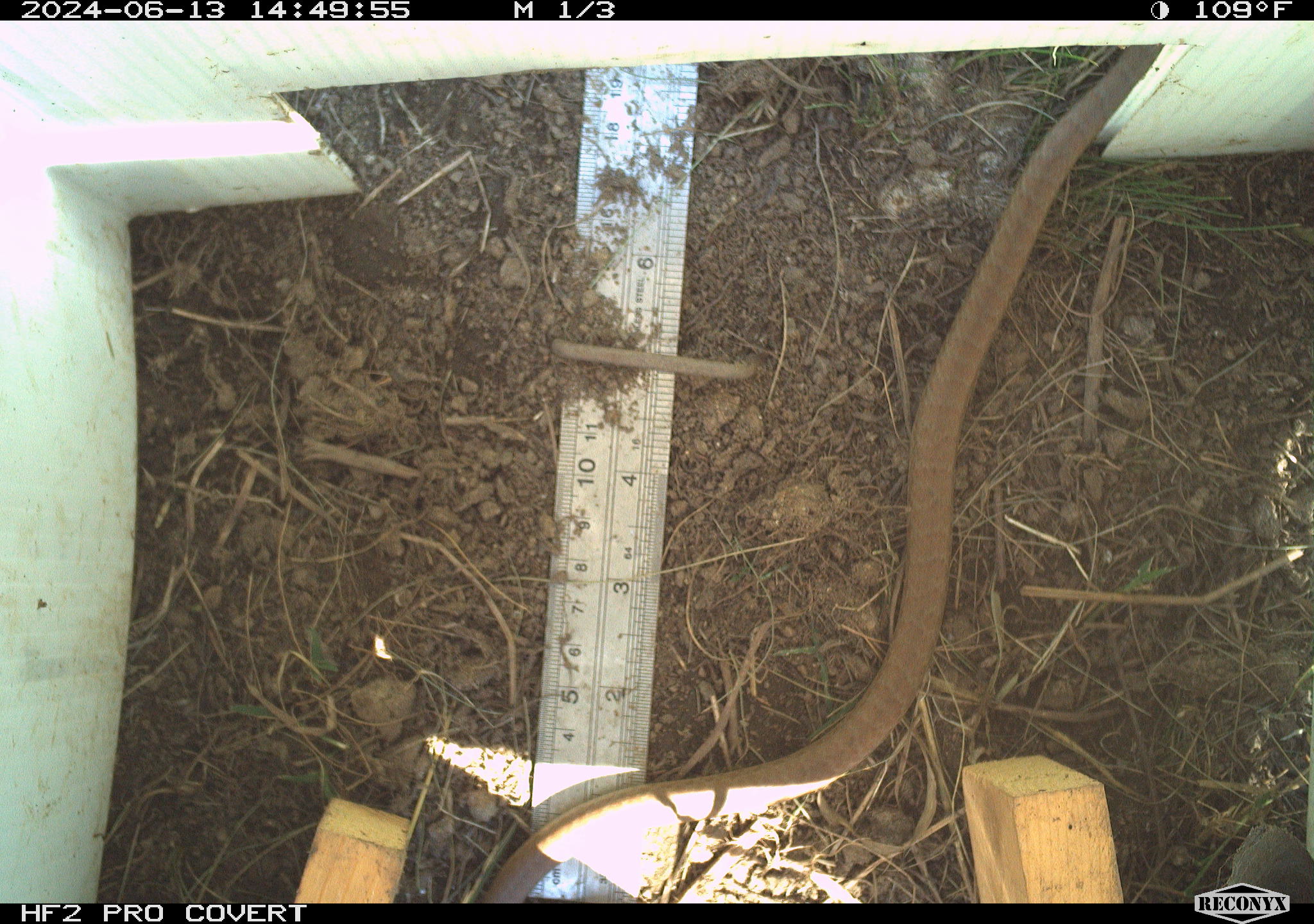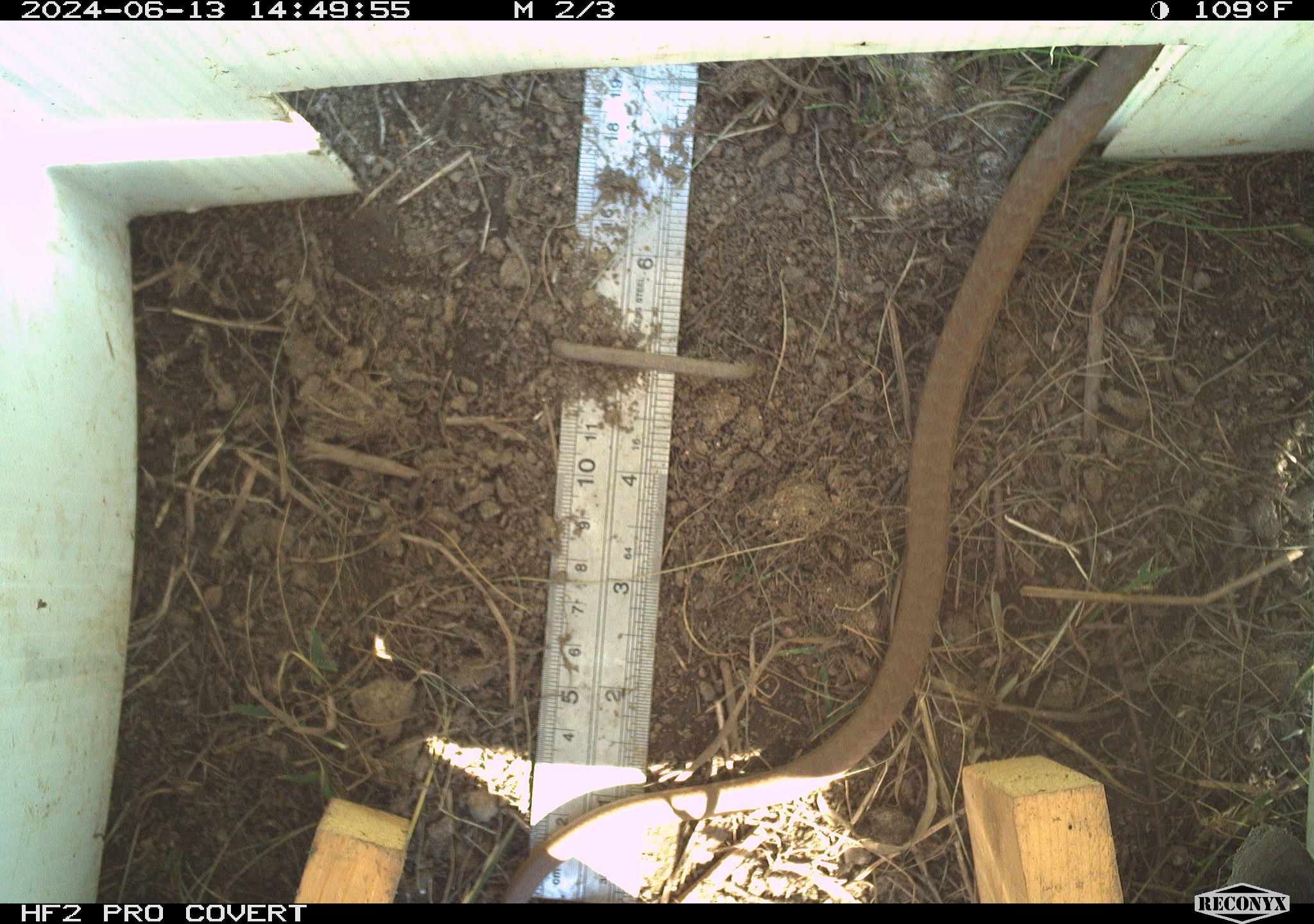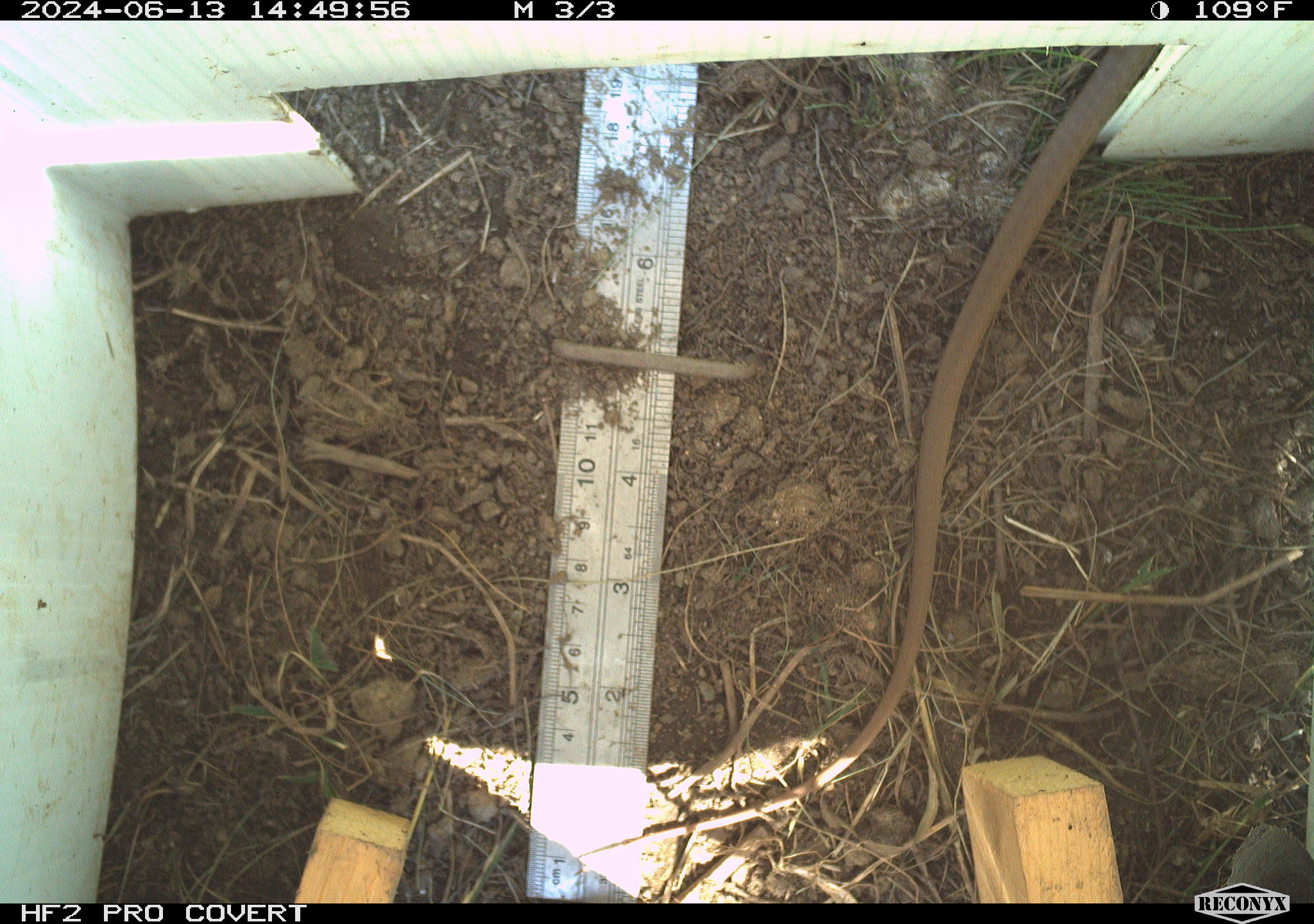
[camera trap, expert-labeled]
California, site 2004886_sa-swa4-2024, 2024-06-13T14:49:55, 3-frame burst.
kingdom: Animalia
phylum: Chordata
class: Reptilia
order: Squamata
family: Colubridae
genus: Coluber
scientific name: Coluber constrictor mormon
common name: western yellow-bellied racer